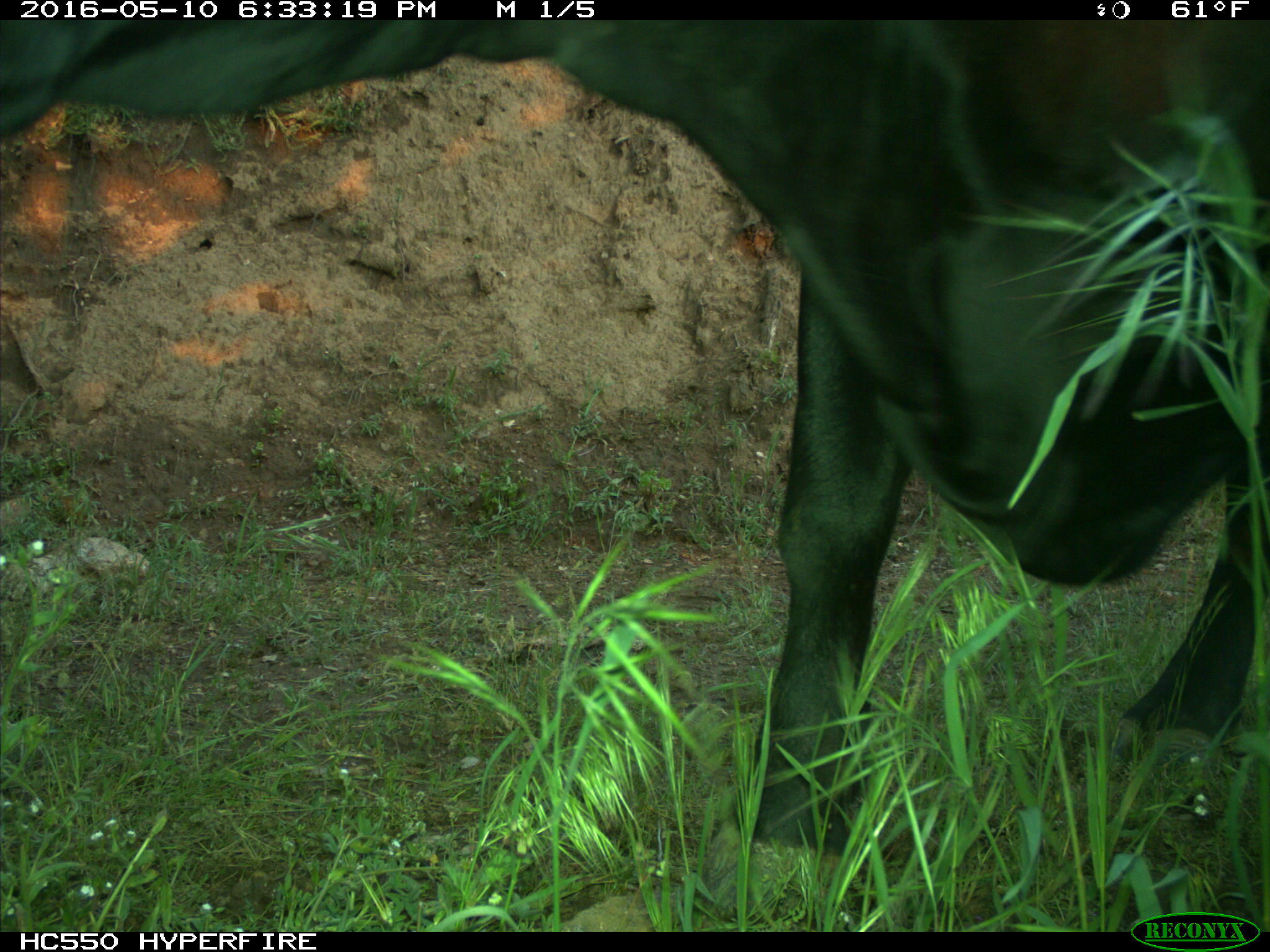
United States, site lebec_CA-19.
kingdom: Animalia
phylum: Chordata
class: Mammalia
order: Artiodactyla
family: Bovidae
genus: Bos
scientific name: Bos taurus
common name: domestic cow